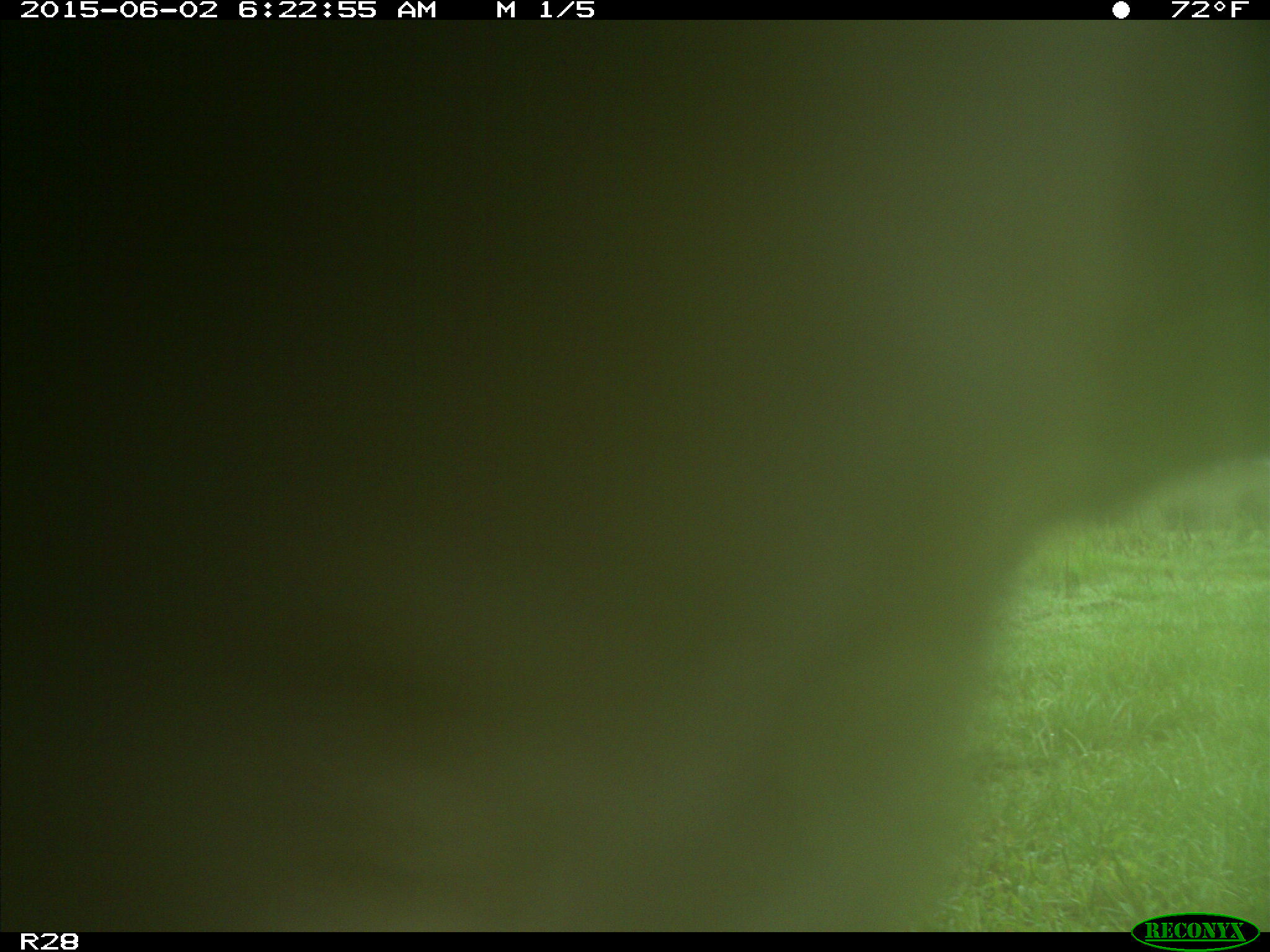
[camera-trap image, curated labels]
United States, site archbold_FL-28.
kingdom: Animalia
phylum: Chordata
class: Mammalia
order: Artiodactyla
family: Bovidae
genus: Bos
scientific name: Bos taurus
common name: domestic cow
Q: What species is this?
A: Bos taurus (domestic cow).